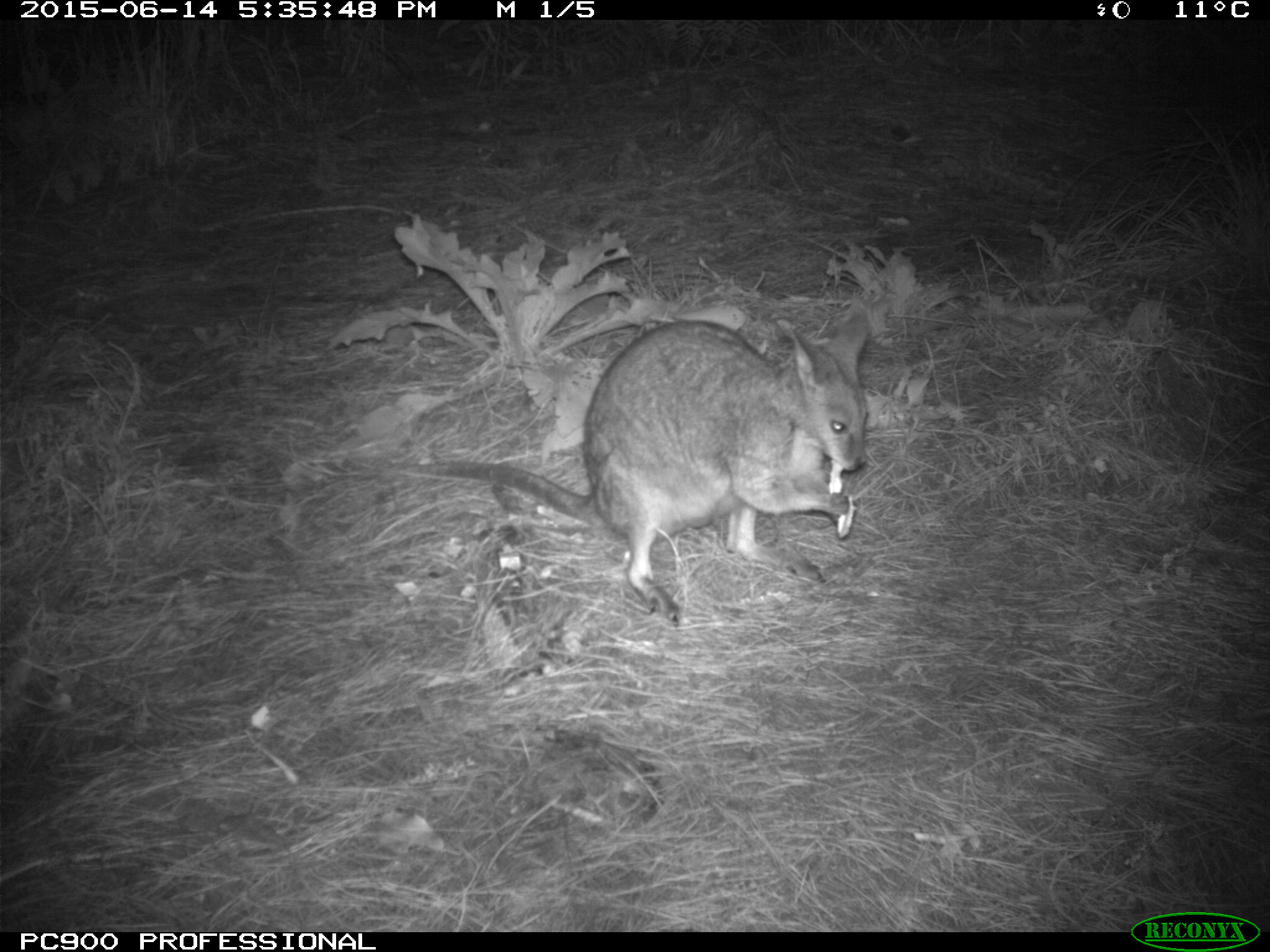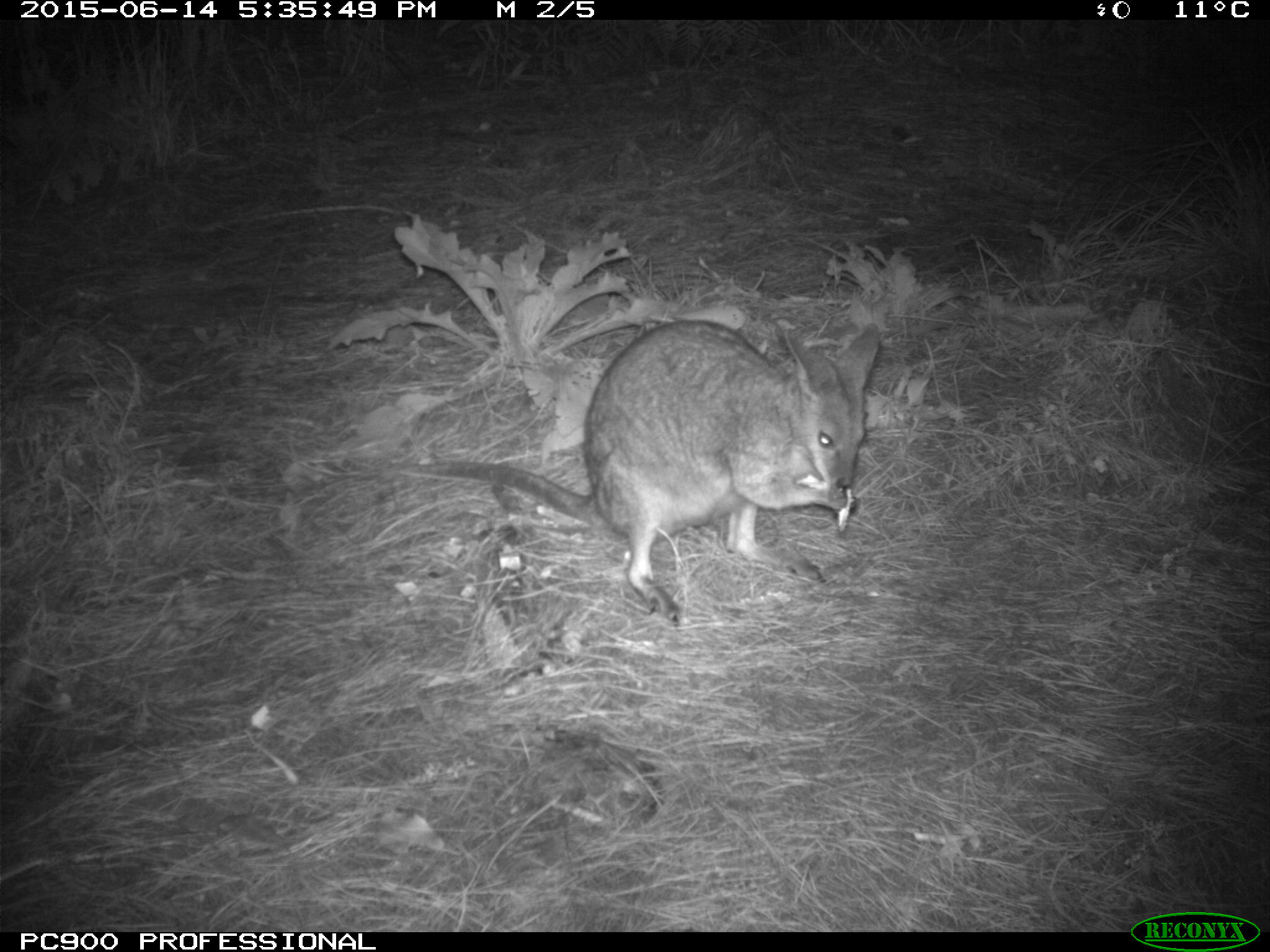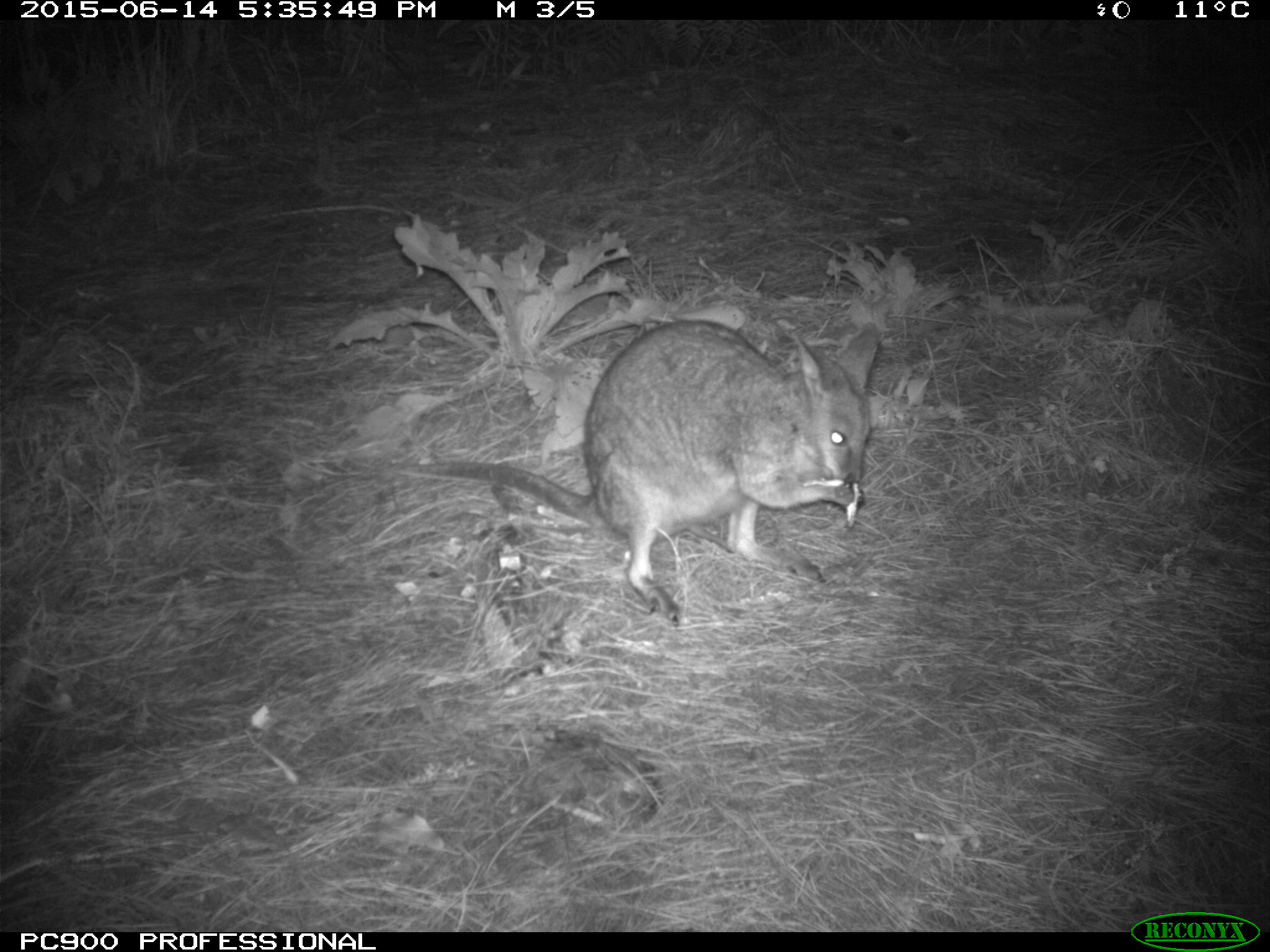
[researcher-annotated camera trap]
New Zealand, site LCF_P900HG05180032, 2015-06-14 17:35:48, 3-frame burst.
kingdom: Animalia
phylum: Chordata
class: Mammalia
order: Diprotodontia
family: Macropodidae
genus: Notamacropus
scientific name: Notamacropus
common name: wallaby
Wallaby (Notamacropus).